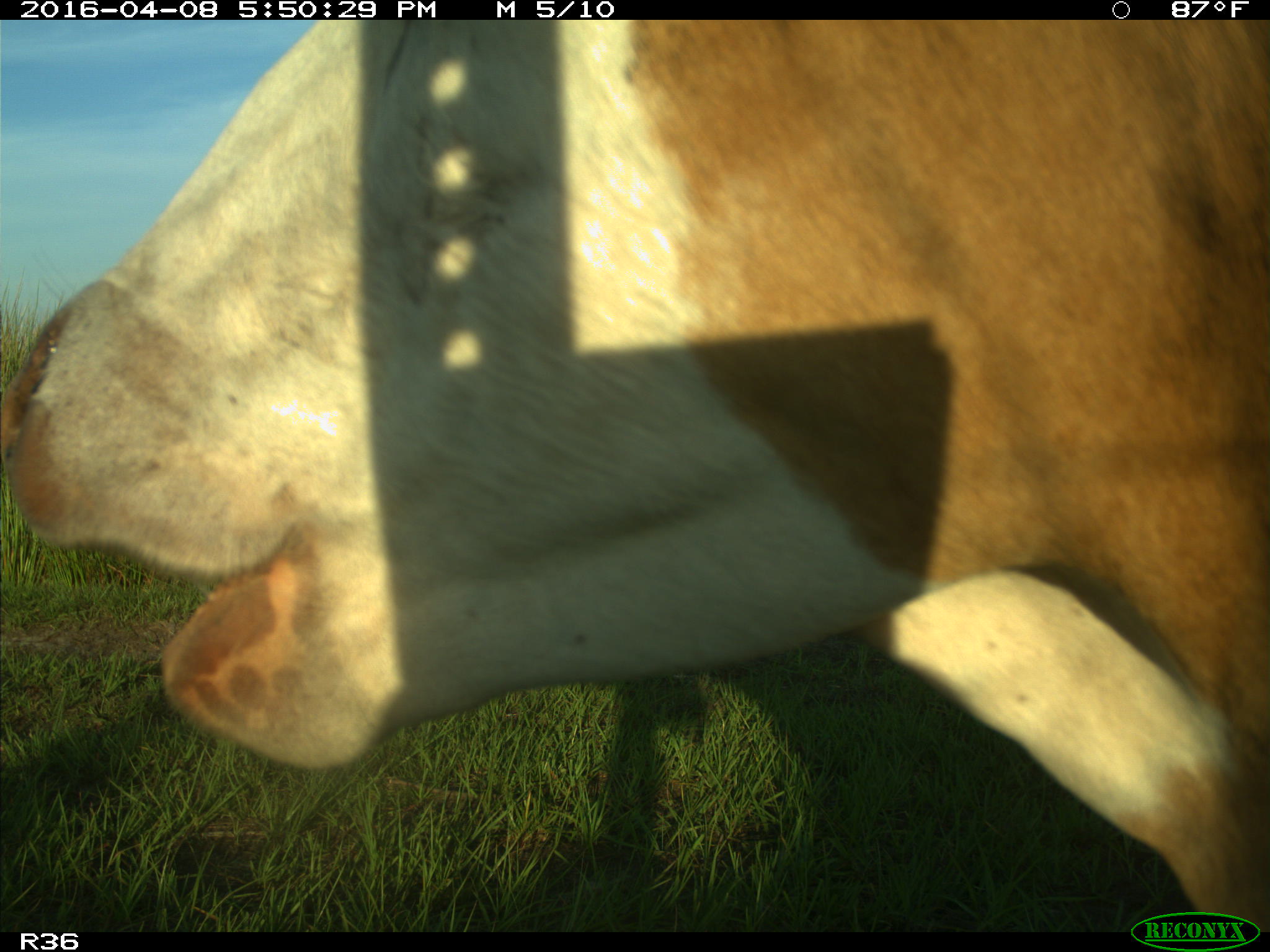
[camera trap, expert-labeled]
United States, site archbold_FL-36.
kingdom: Animalia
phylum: Chordata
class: Mammalia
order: Artiodactyla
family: Bovidae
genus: Bos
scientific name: Bos taurus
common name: domestic cow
Bos taurus (domestic cow).